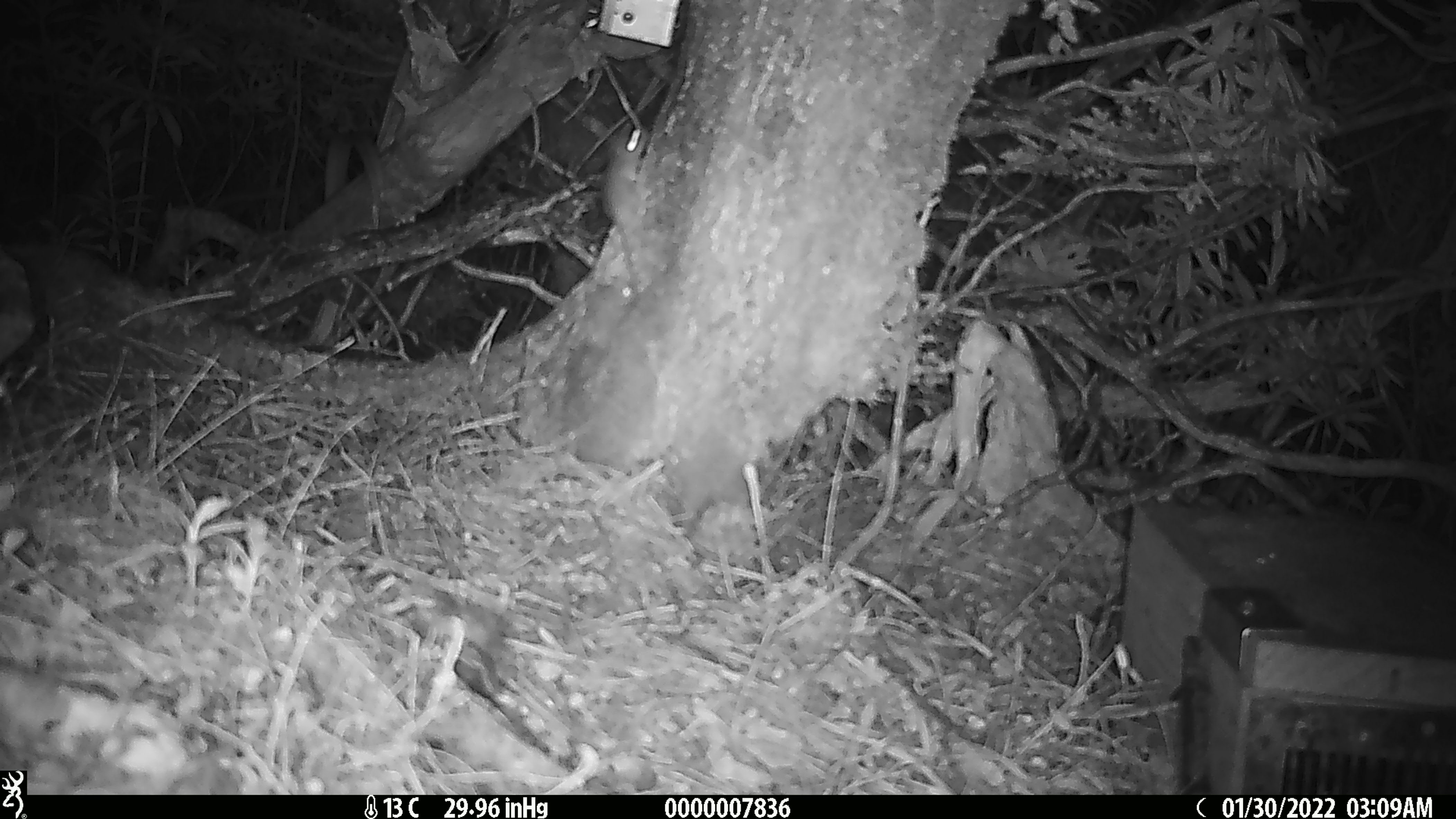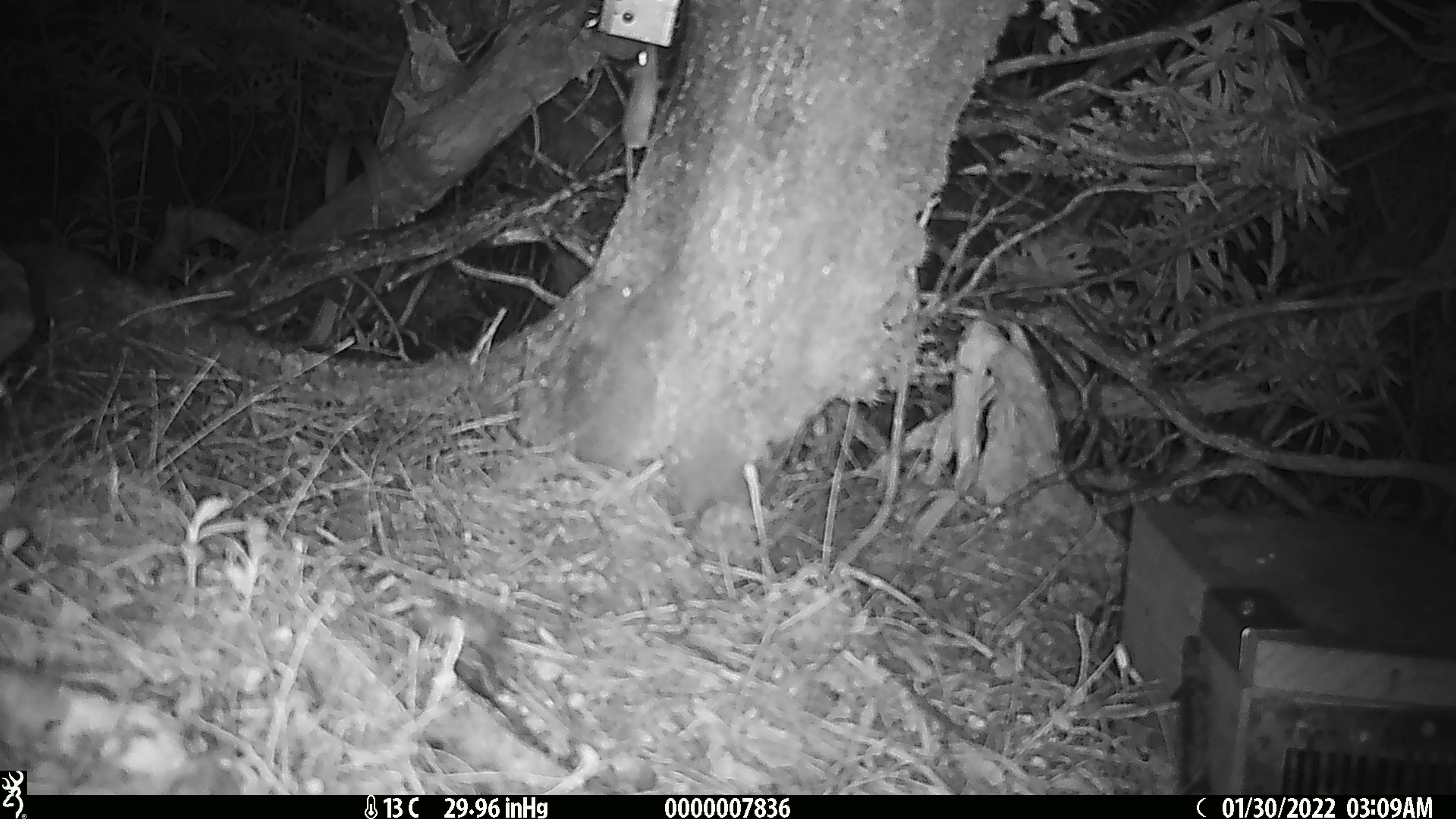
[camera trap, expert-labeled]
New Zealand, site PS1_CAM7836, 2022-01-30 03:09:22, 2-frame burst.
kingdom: Animalia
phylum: Chordata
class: Mammalia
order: Rodentia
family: Muridae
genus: Mus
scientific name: Mus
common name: mouse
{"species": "mouse (Mus)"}